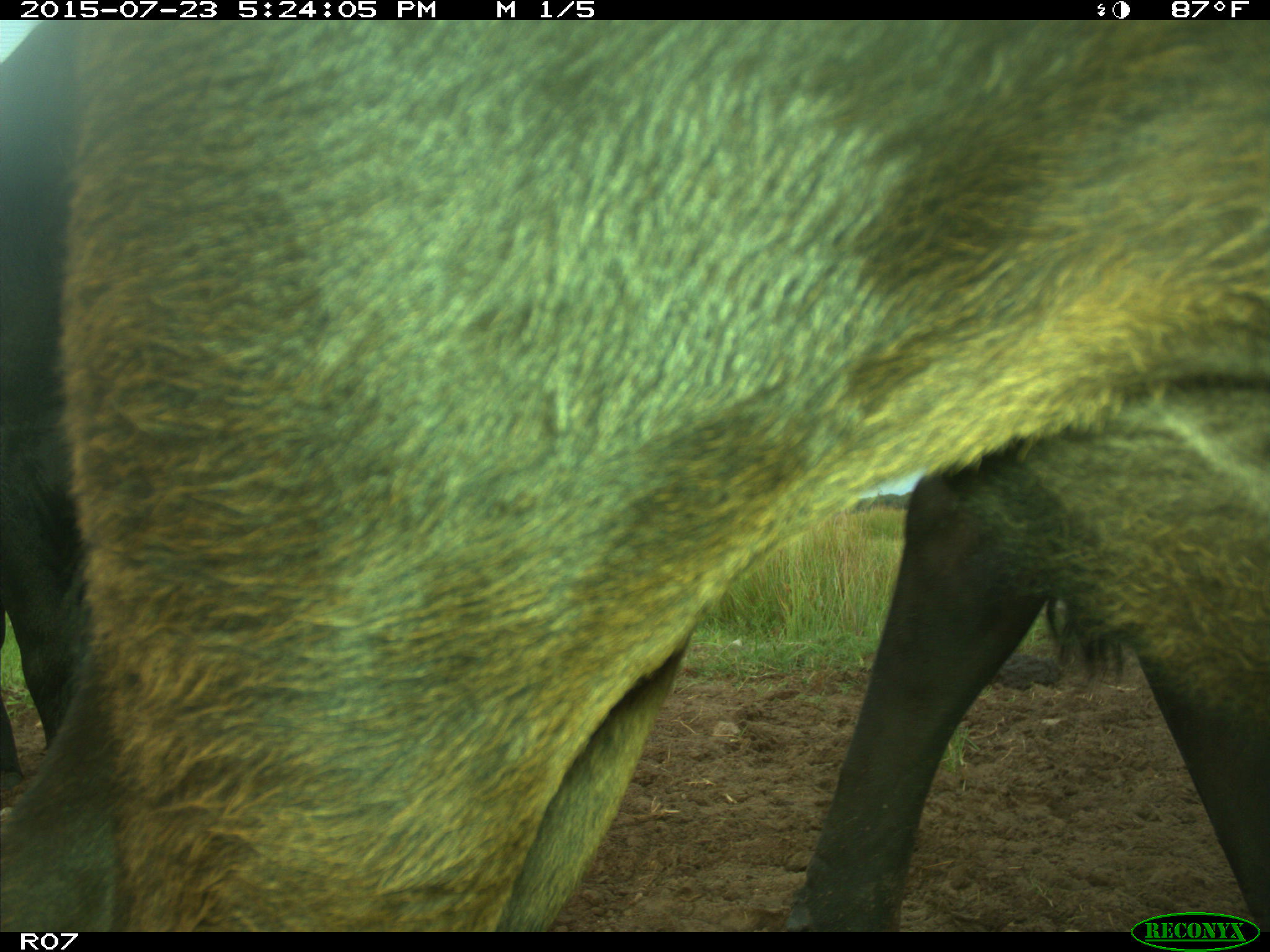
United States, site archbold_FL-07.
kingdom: Animalia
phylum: Chordata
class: Mammalia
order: Artiodactyla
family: Bovidae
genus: Bos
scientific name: Bos taurus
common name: domestic cow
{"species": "Bos taurus (domestic cow)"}